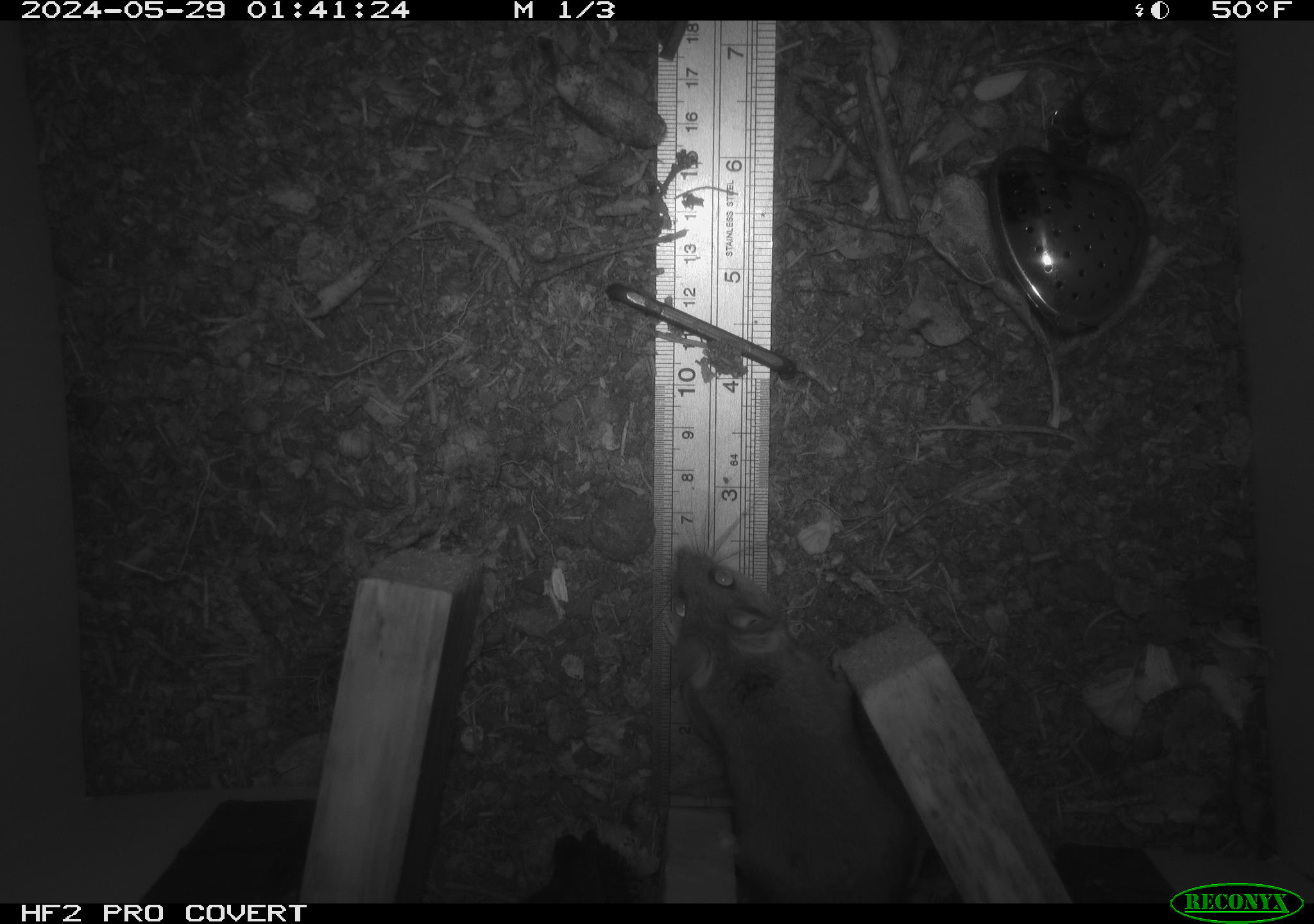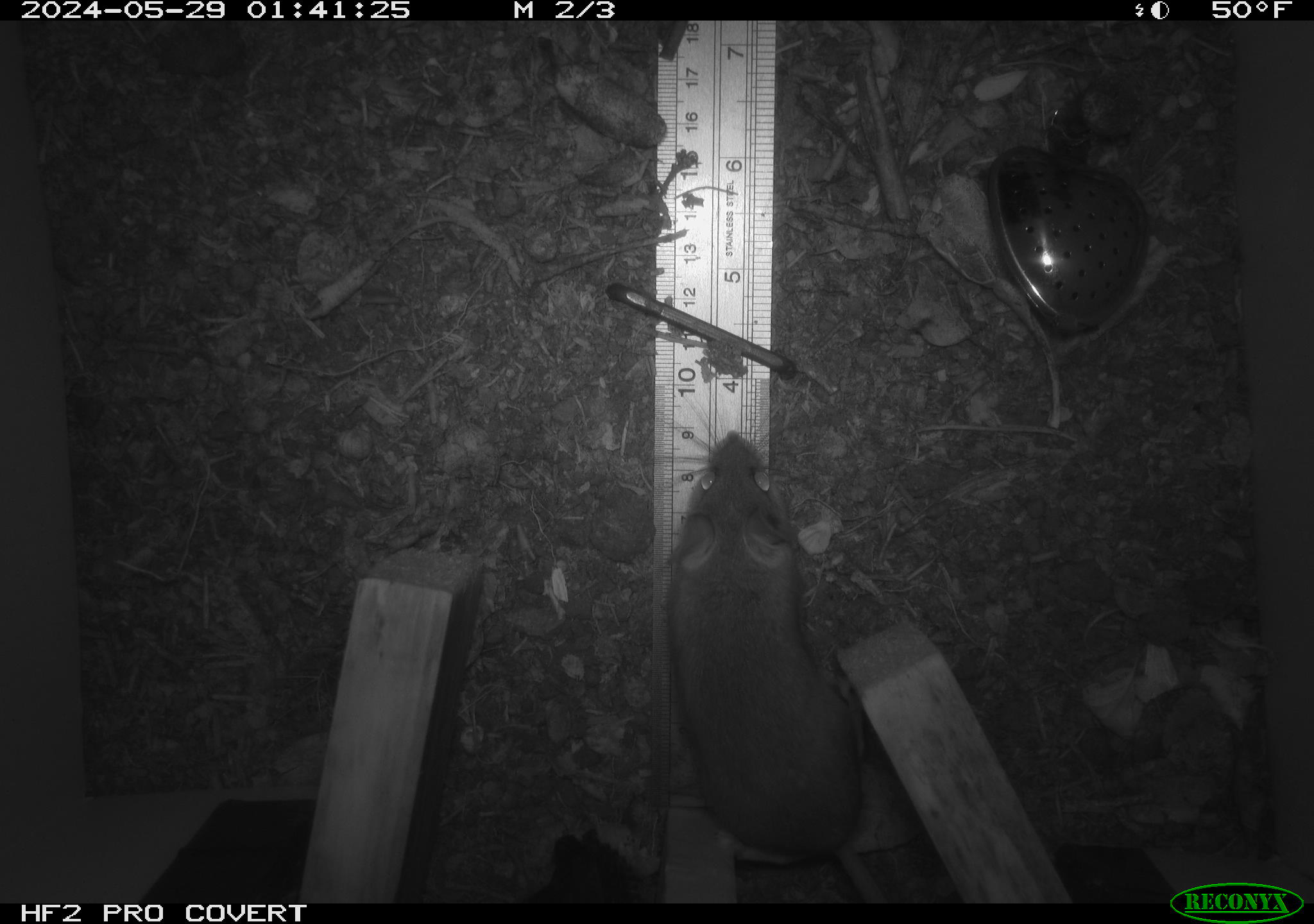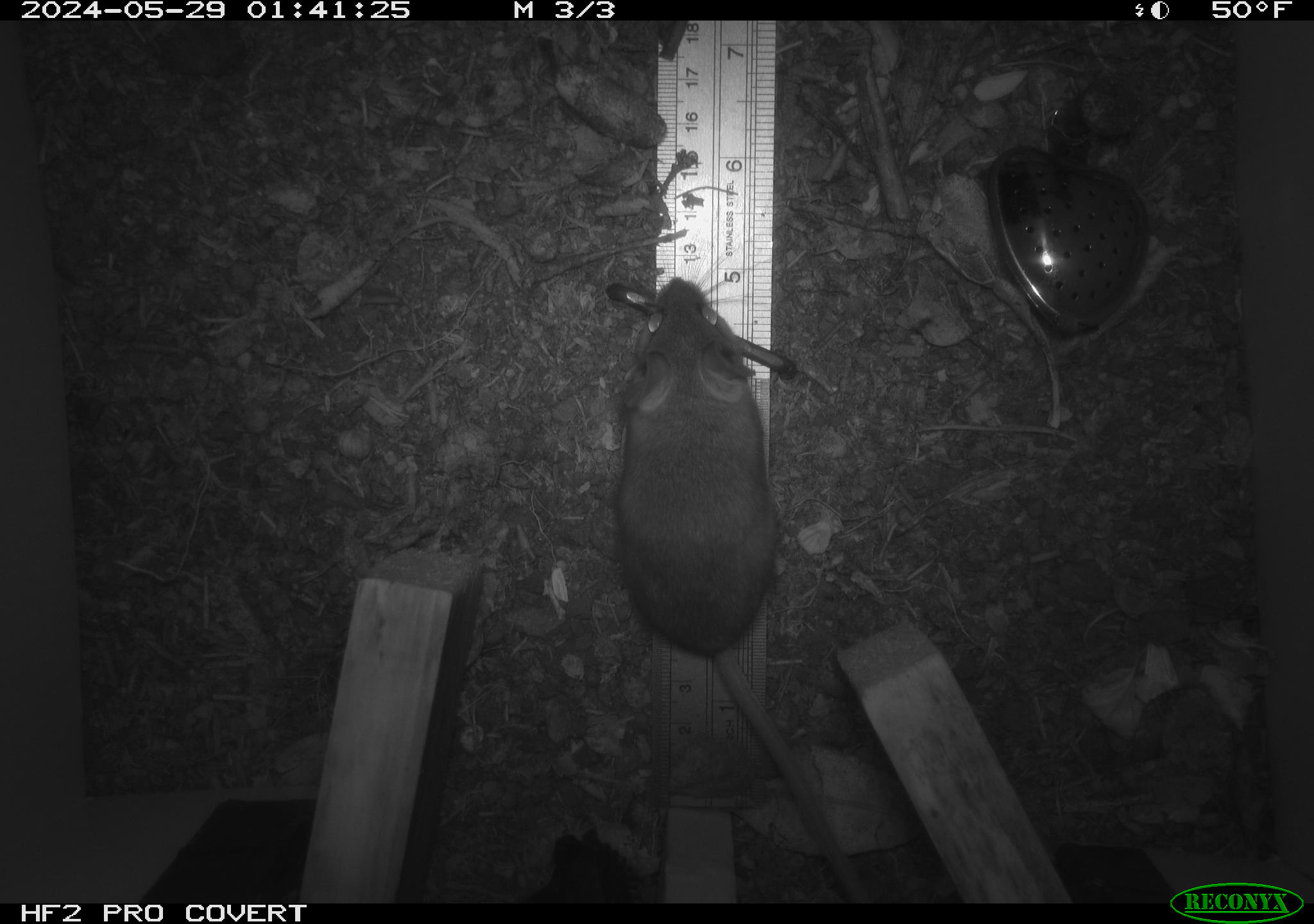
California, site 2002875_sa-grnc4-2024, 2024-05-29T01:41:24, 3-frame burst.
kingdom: Animalia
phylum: Chordata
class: Mammalia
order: Rodentia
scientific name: Rodentia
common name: rodent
Rodent (Rodentia).